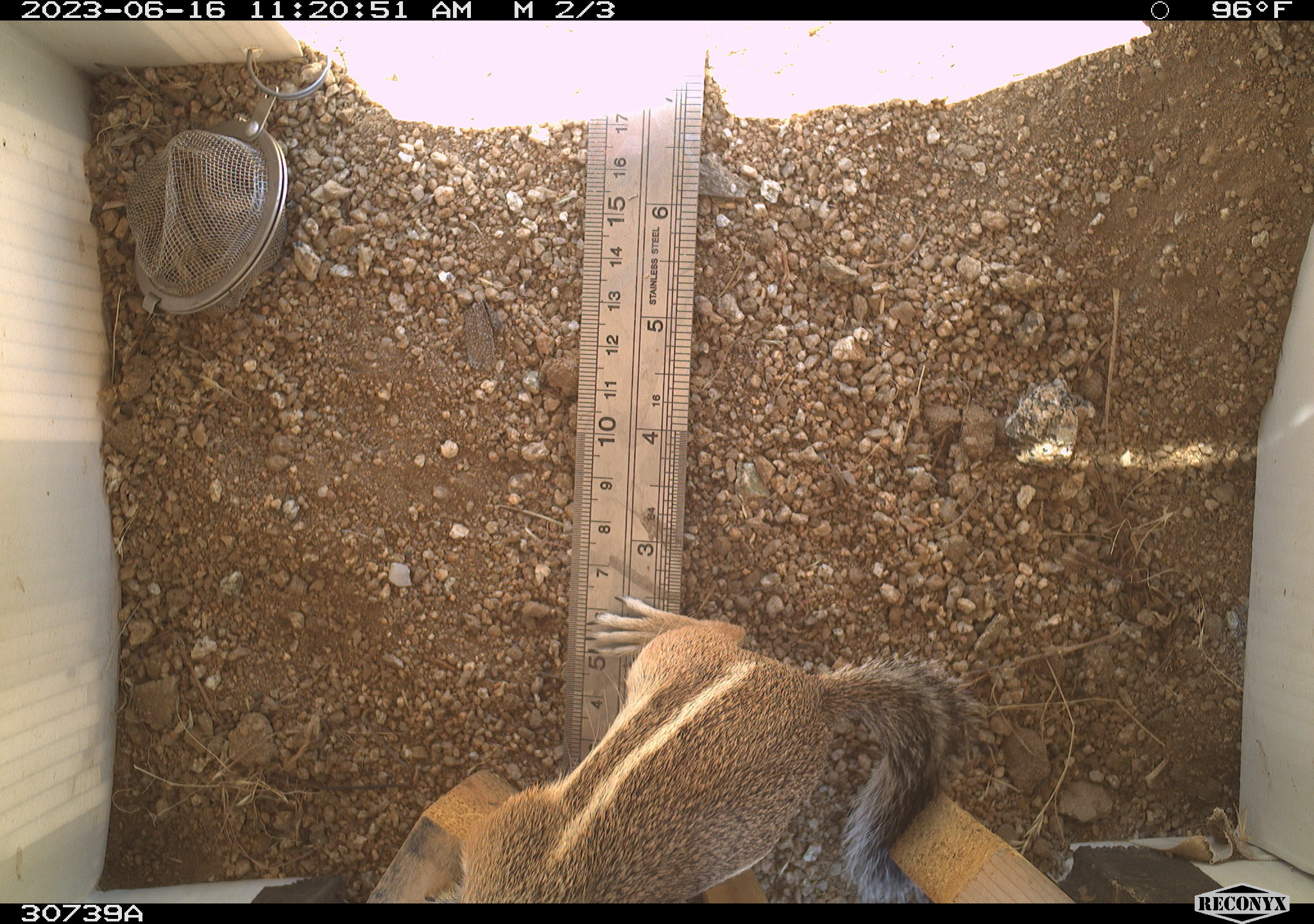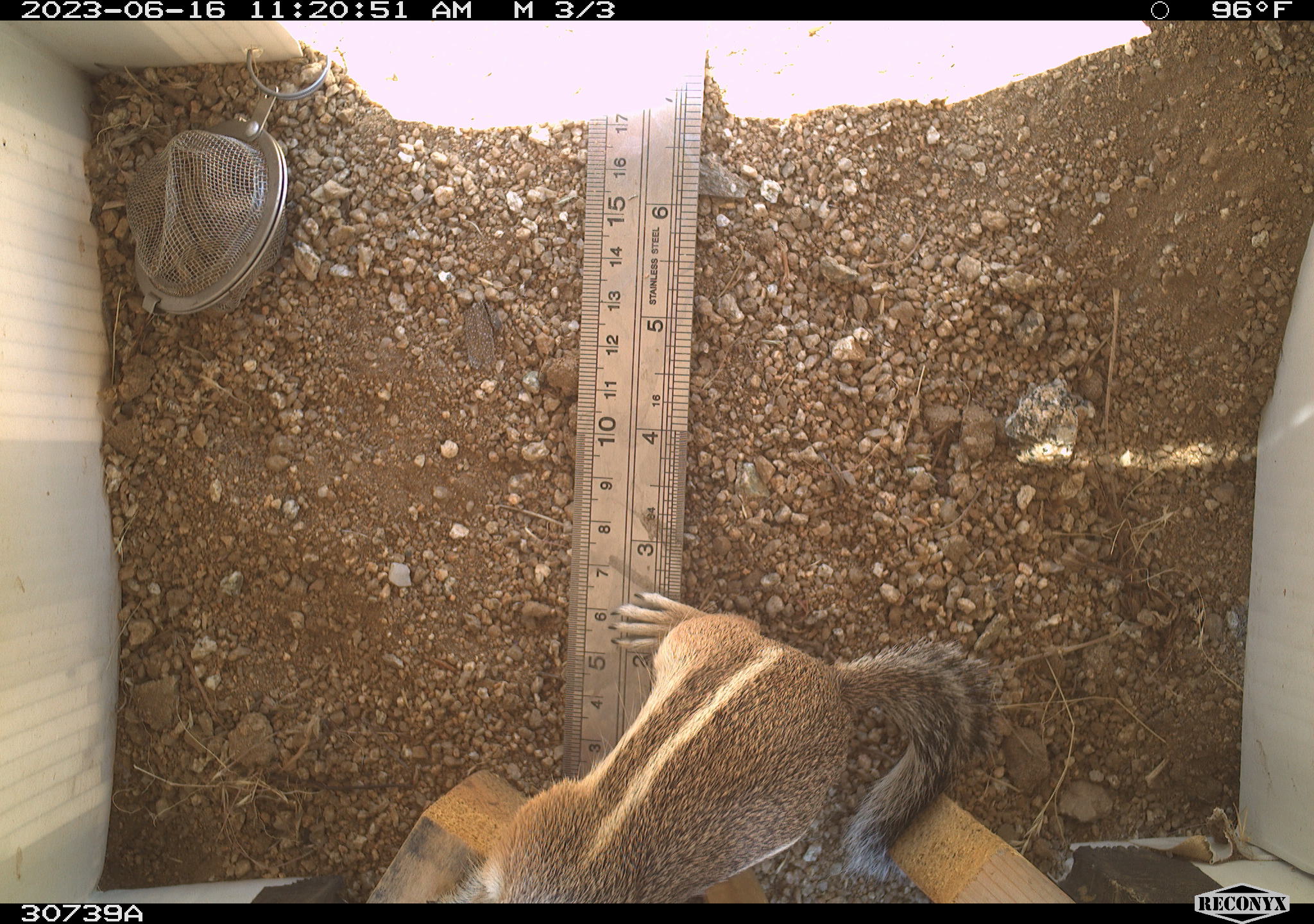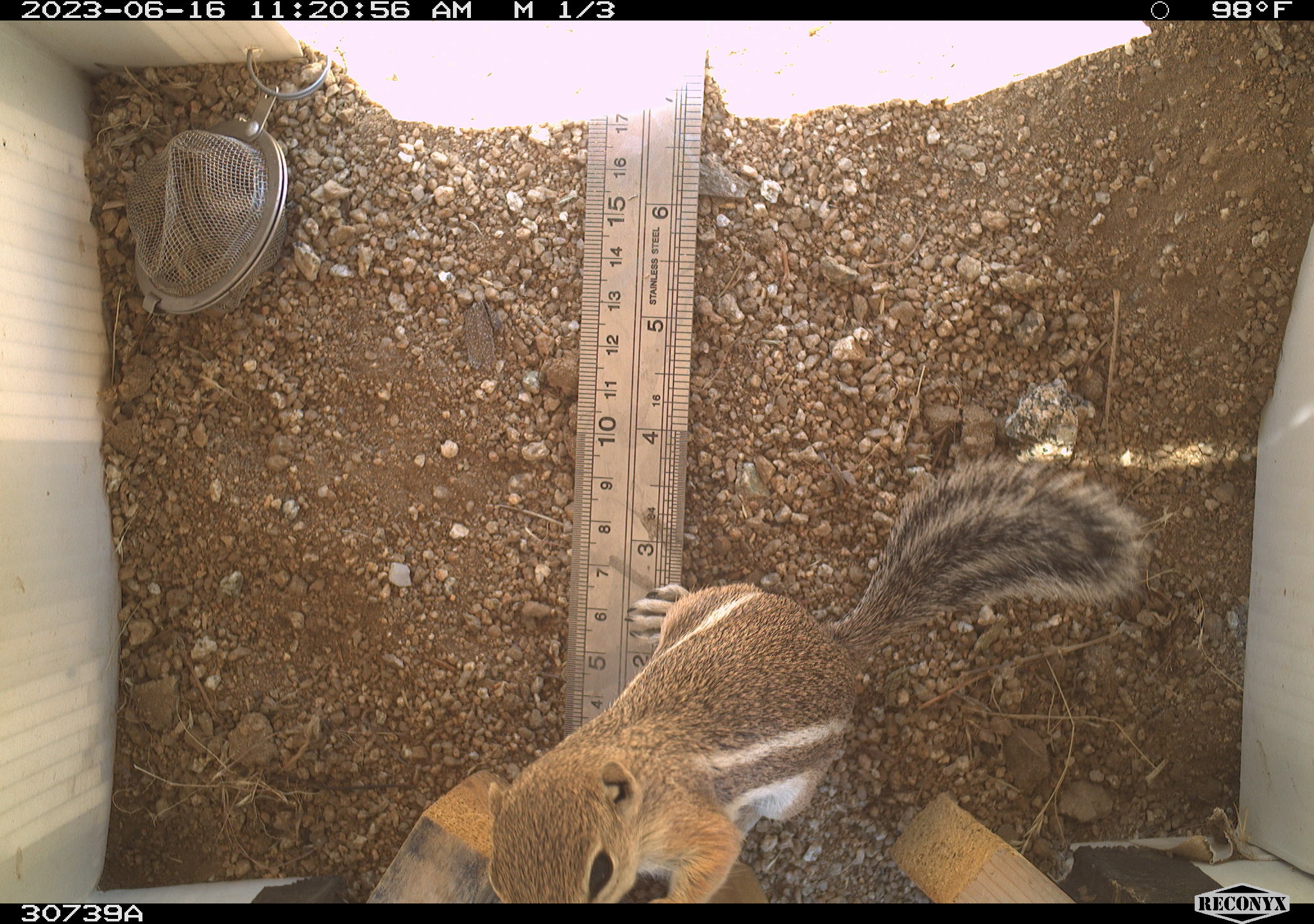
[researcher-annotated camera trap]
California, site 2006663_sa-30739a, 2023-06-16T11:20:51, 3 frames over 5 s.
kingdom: Animalia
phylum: Chordata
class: Mammalia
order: Rodentia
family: Sciuridae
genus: Ammospermophilus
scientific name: Ammospermophilus leucurus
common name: white-tailed antelope squirrel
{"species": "white-tailed antelope squirrel (Ammospermophilus leucurus)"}